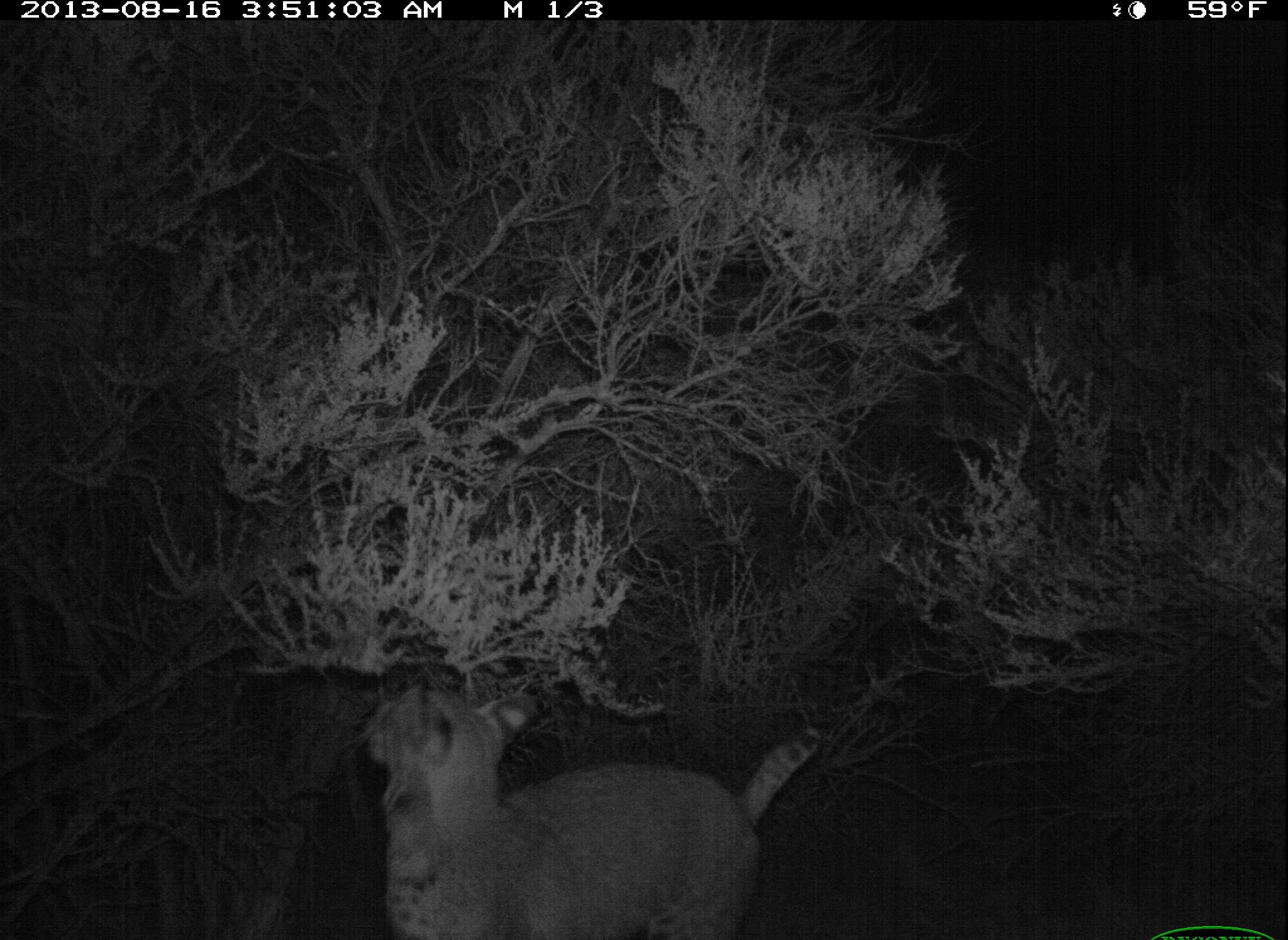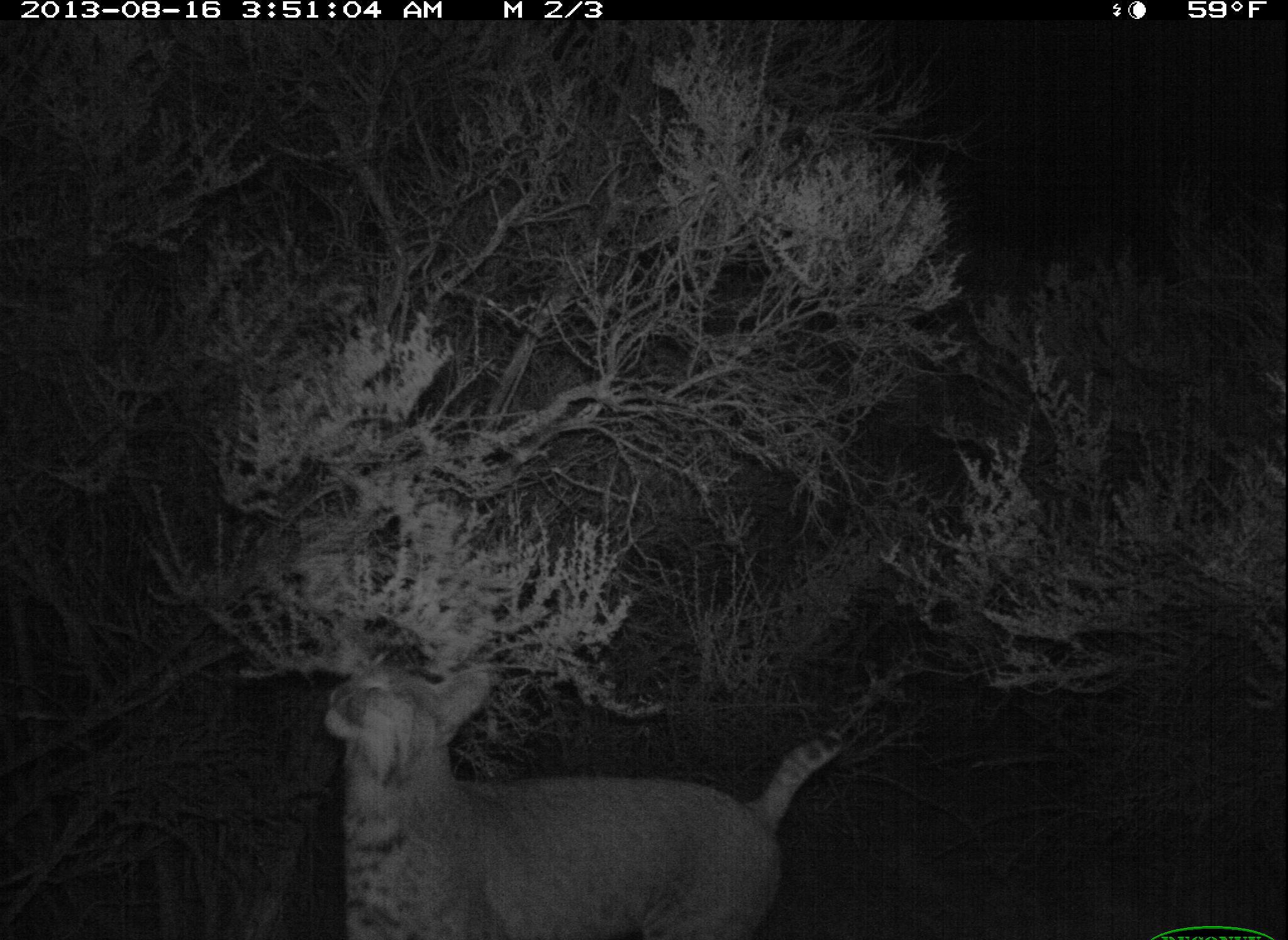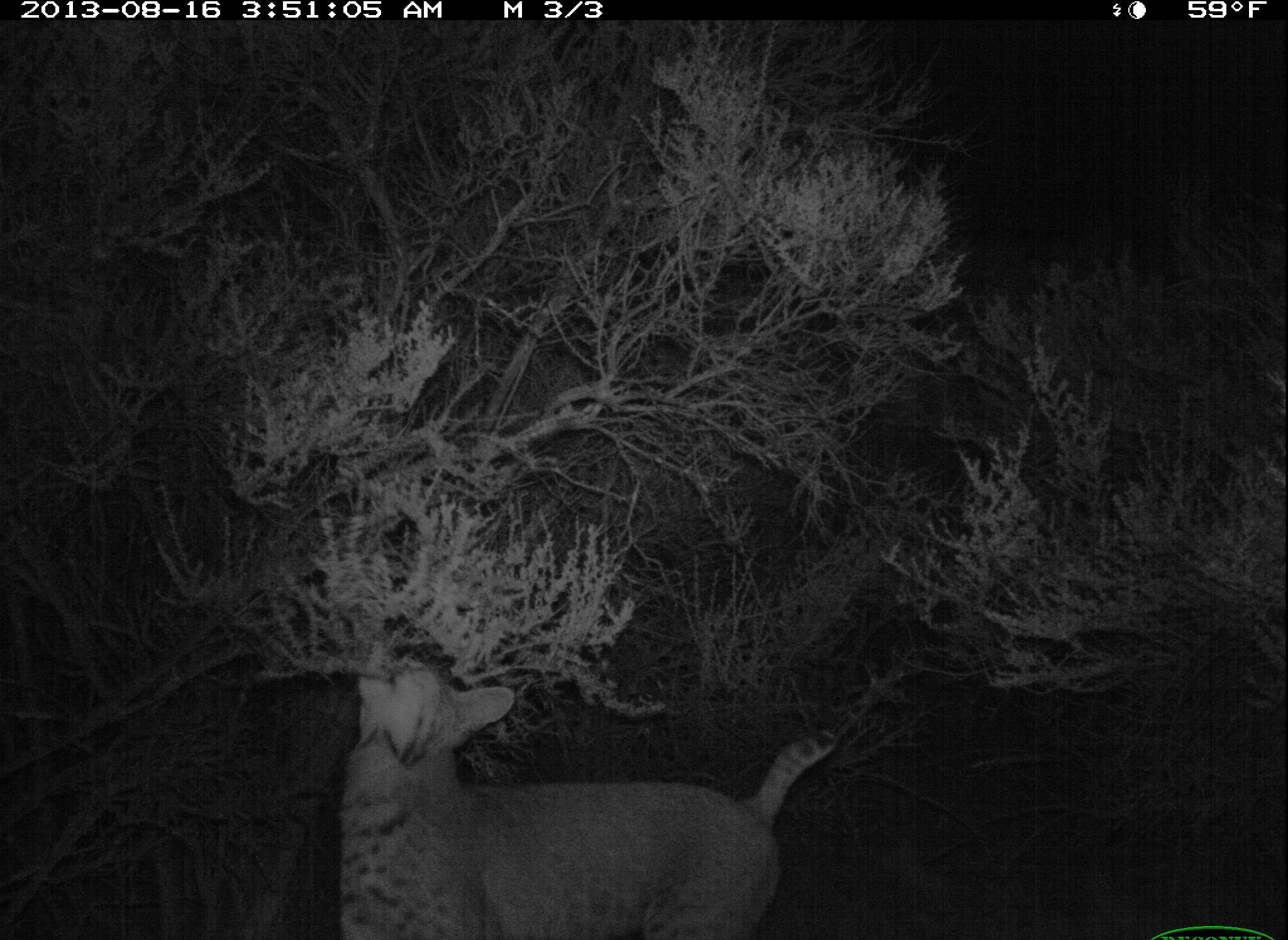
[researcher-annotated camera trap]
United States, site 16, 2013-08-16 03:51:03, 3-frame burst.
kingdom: Animalia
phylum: Chordata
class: Mammalia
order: Carnivora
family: Felidae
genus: Lynx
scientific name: Lynx rufus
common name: bobcat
Bobcat (Lynx rufus).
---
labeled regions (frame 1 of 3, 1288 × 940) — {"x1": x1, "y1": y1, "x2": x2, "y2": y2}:
bobcat: {"x1": 360, "y1": 683, "x2": 831, "y2": 940}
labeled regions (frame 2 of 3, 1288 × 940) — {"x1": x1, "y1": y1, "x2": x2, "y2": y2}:
bobcat: {"x1": 323, "y1": 665, "x2": 845, "y2": 940}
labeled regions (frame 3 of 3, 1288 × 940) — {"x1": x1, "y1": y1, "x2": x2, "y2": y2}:
bobcat: {"x1": 340, "y1": 629, "x2": 852, "y2": 940}